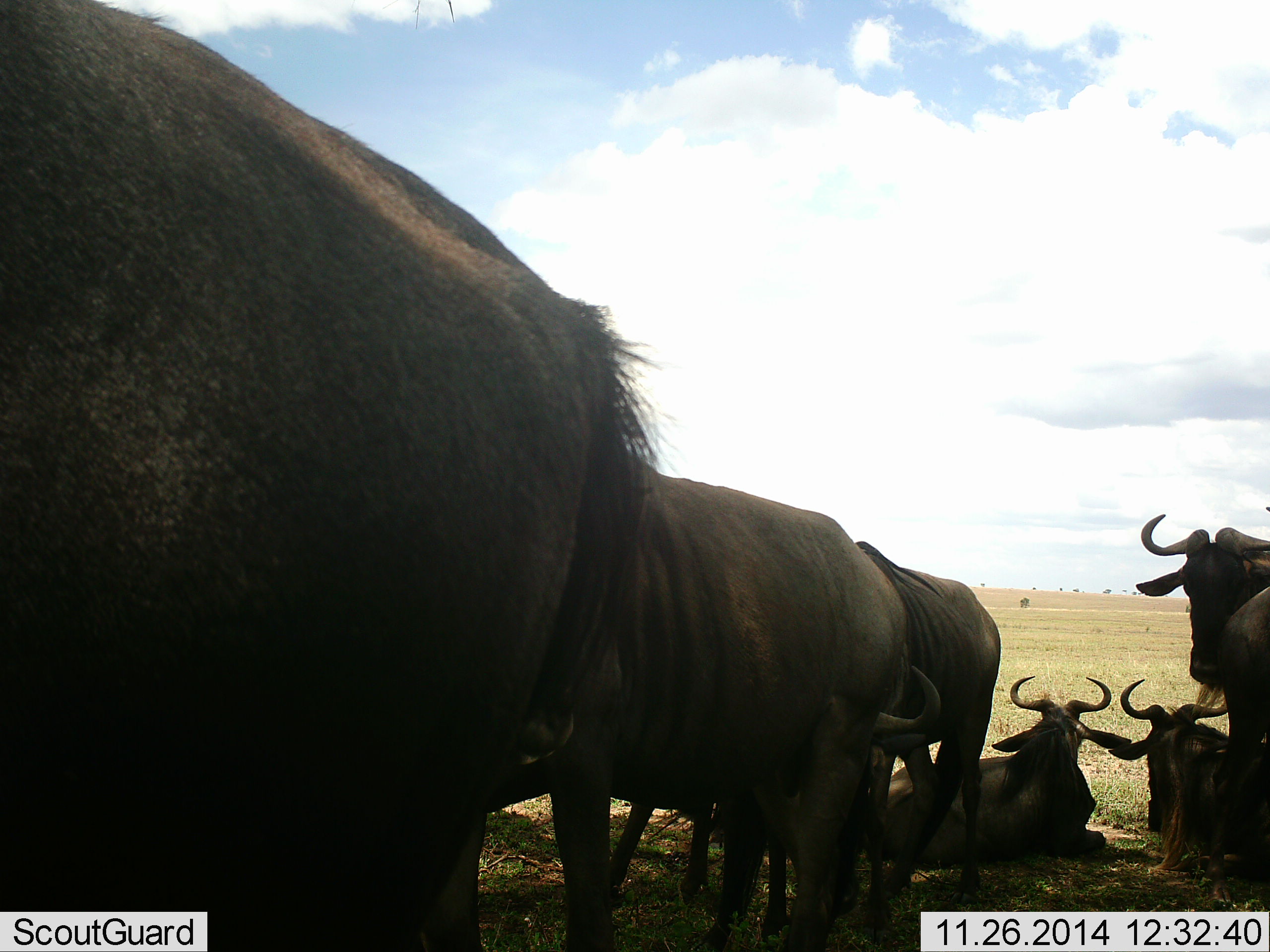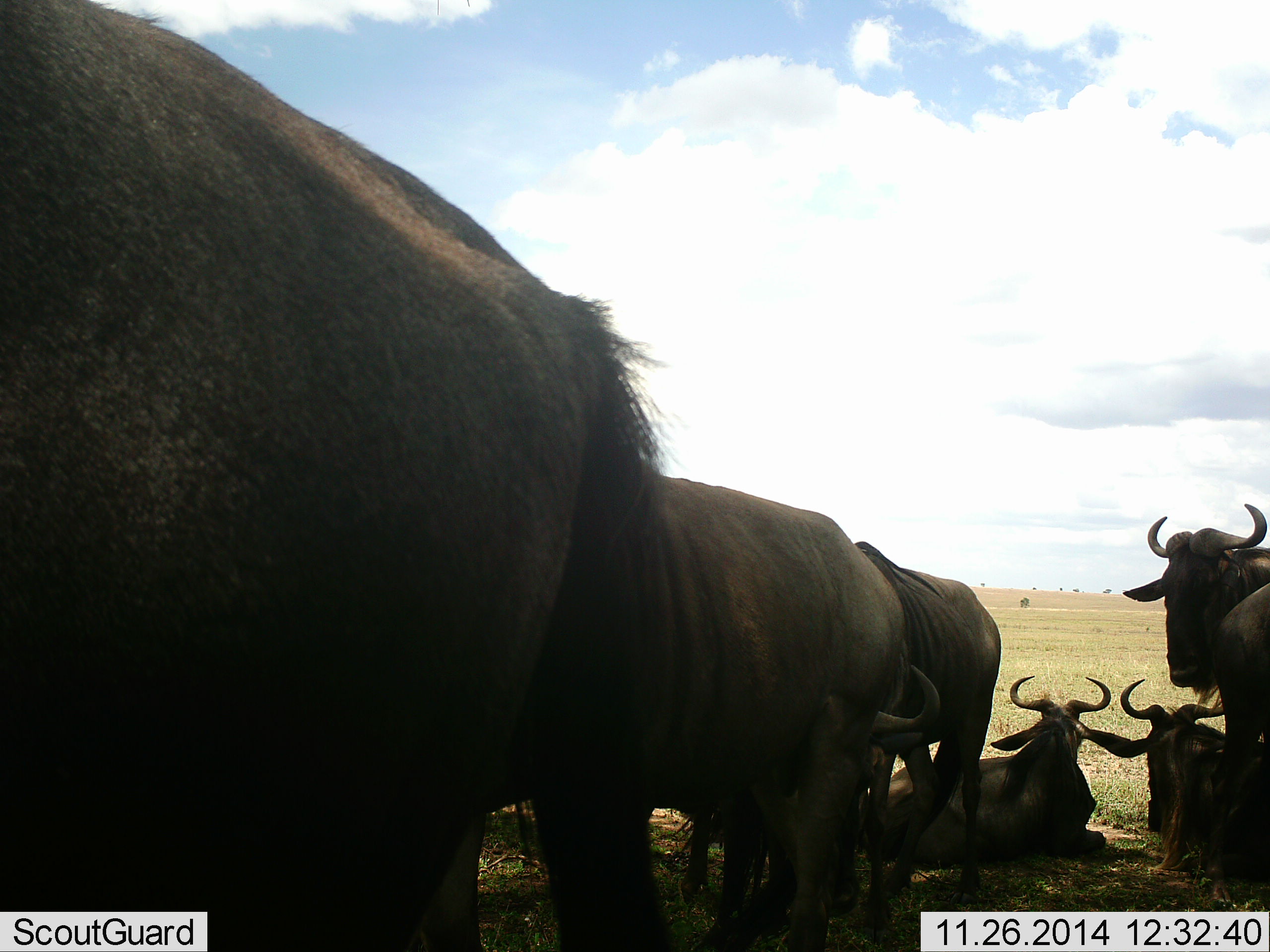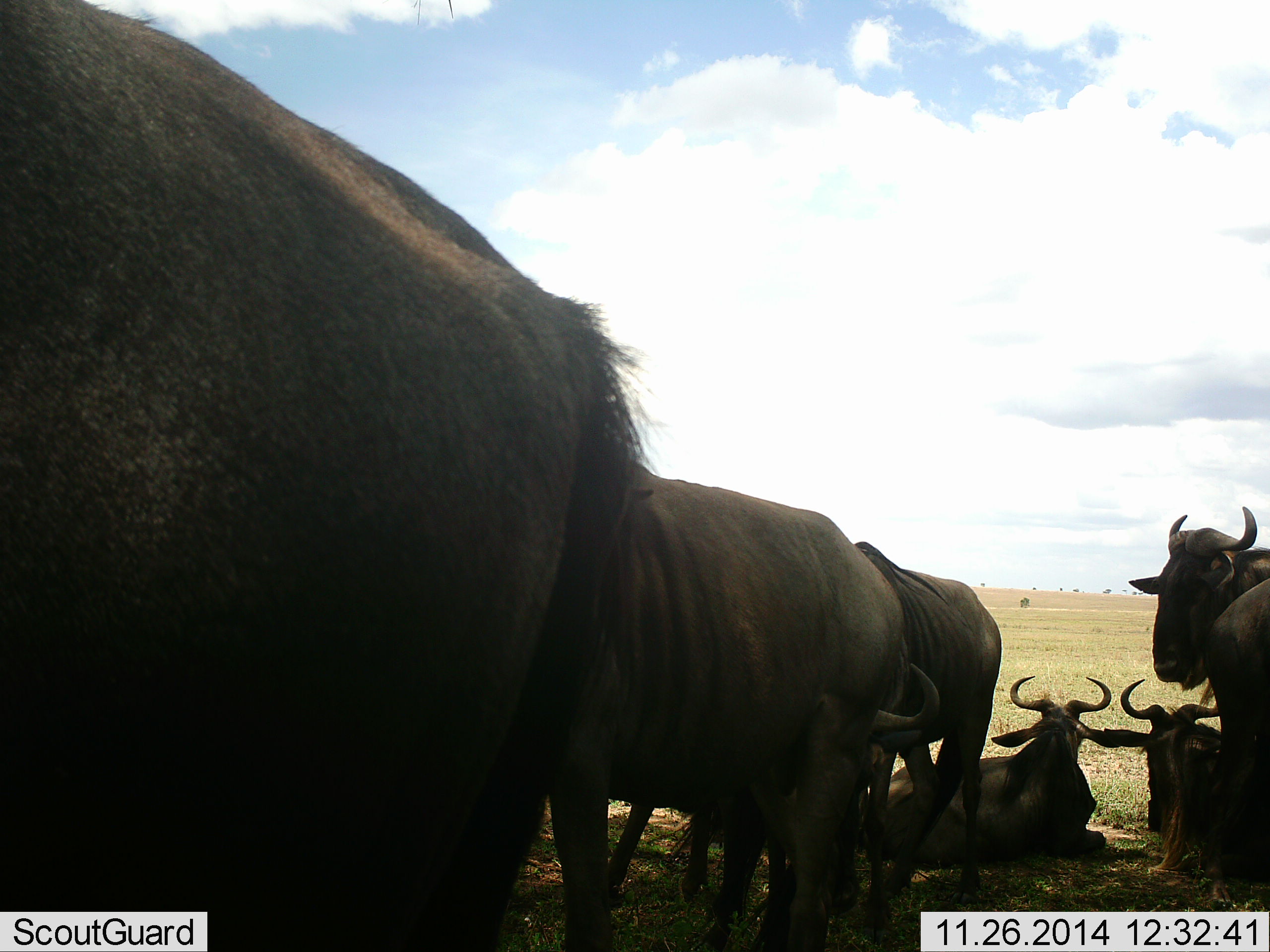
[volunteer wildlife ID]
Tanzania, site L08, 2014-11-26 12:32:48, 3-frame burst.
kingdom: Animalia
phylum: Chordata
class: Mammalia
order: Artiodactyla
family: Bovidae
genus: Connochaetes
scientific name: Connochaetes taurinus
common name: blue wildebeest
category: wildebeest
Wildebeest (blue wildebeest) (Connochaetes taurinus), count 6. Behavior (volunteer vote fractions): standing 80%, resting 100%, moving 0%, interacting 10%. Young present (vote fraction): 0%. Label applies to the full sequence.